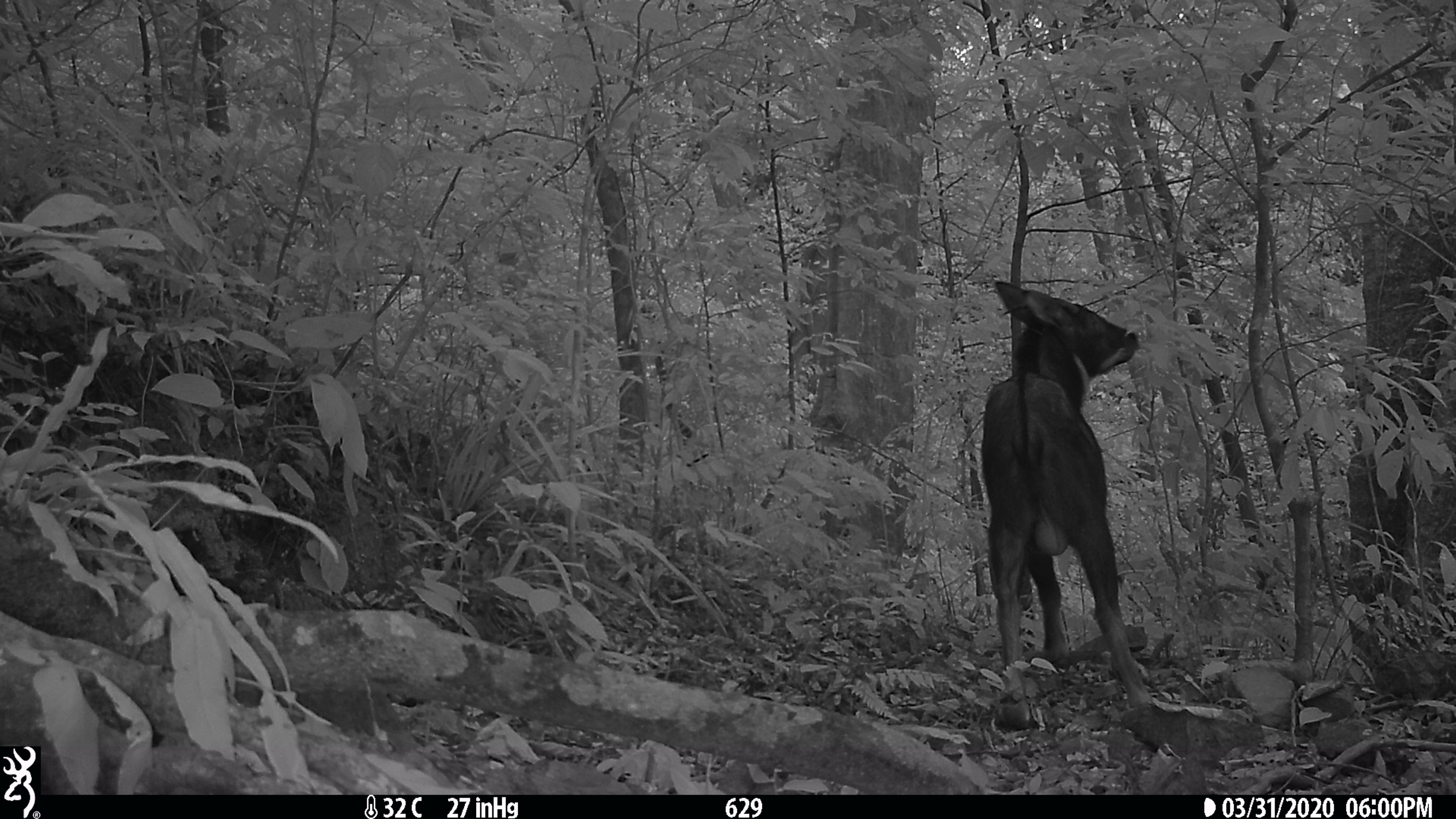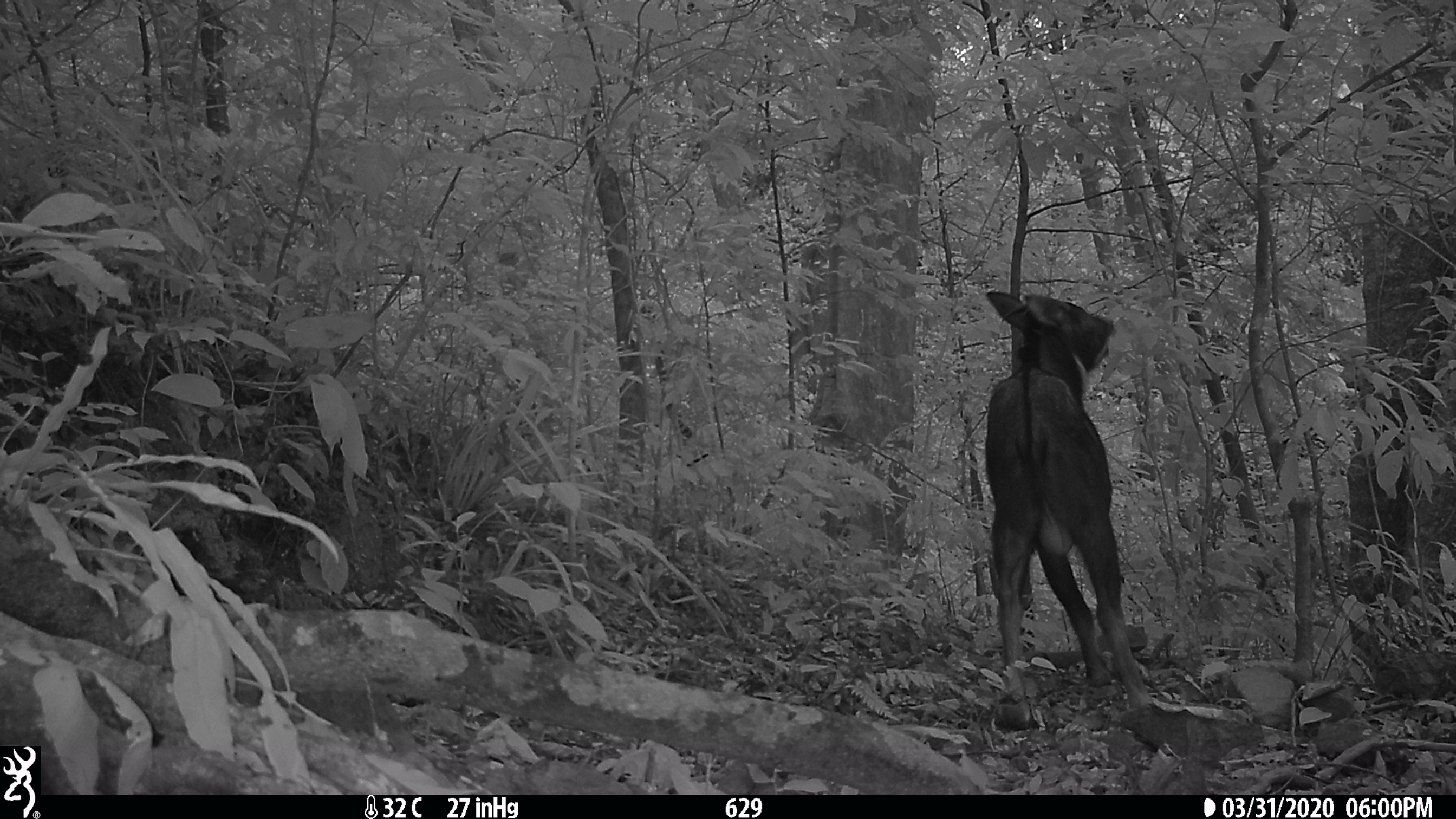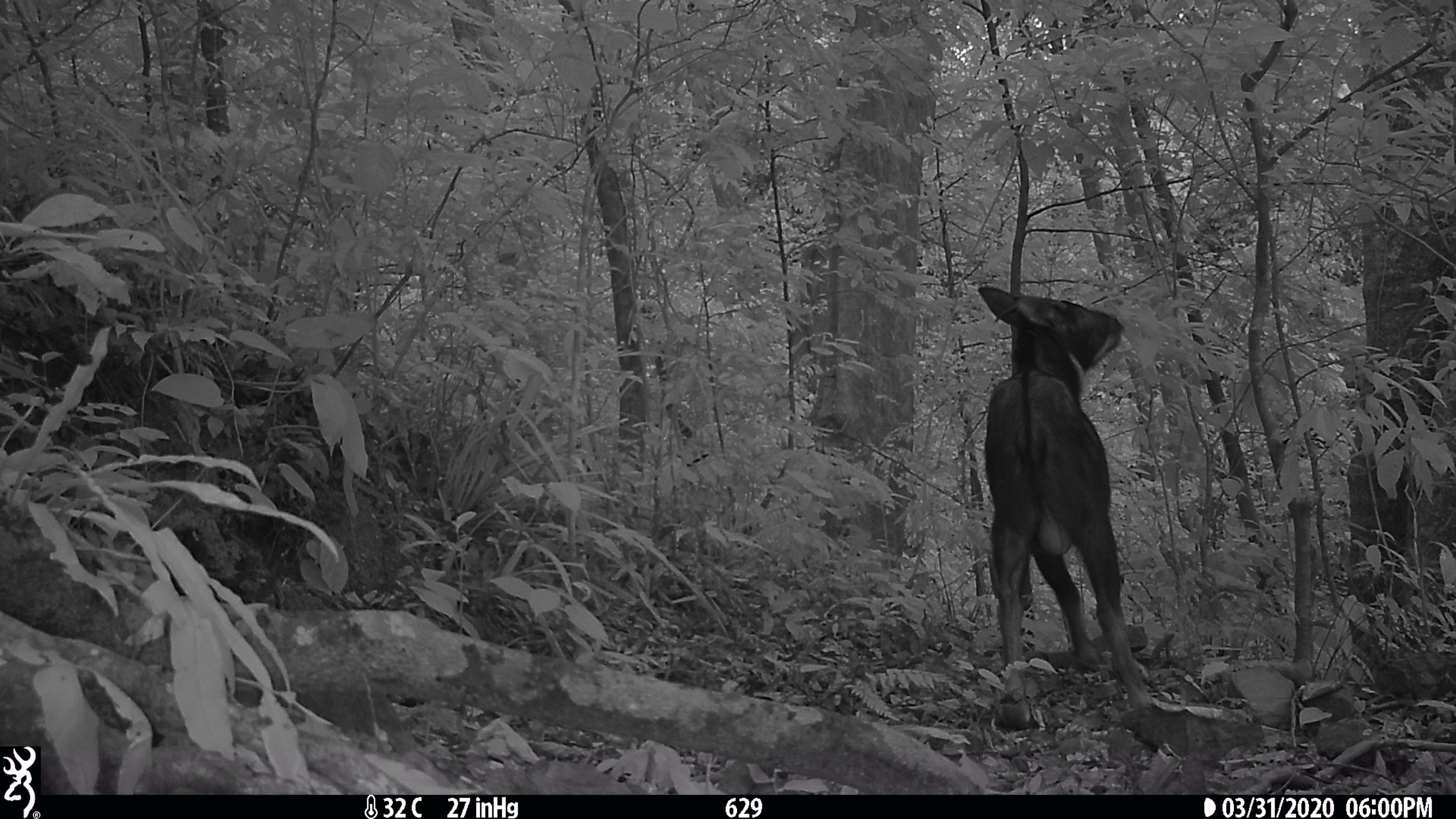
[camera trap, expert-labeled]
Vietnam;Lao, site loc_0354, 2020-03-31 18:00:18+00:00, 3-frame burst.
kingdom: Animalia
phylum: Chordata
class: Mammalia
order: Artiodactyla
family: Bovidae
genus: Capricornis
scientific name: Capricornis sumatraensis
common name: chinese serow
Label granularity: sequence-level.